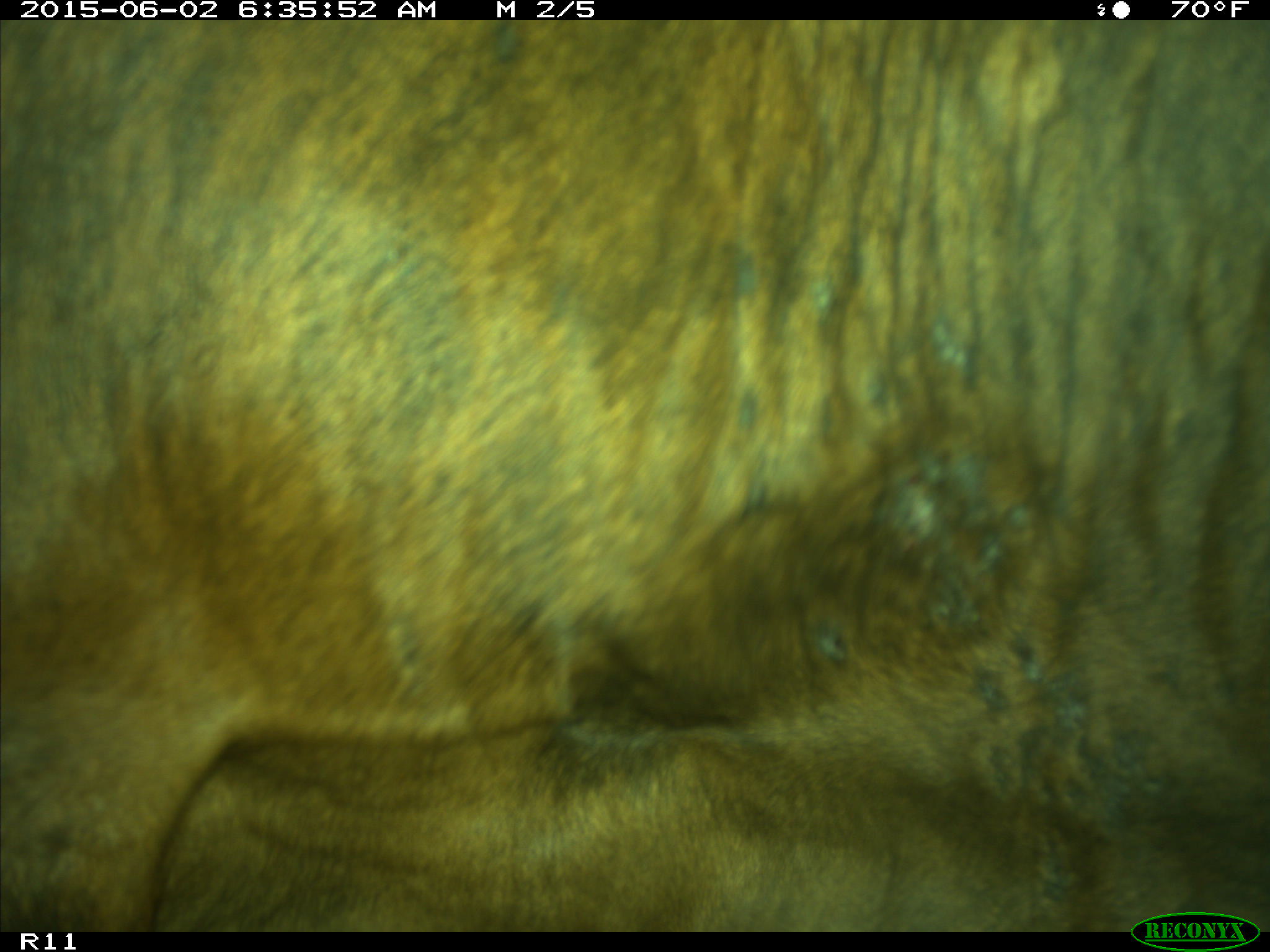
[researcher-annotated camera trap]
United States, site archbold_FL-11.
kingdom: Animalia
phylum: Chordata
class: Mammalia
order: Artiodactyla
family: Bovidae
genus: Bos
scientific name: Bos taurus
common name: domestic cow